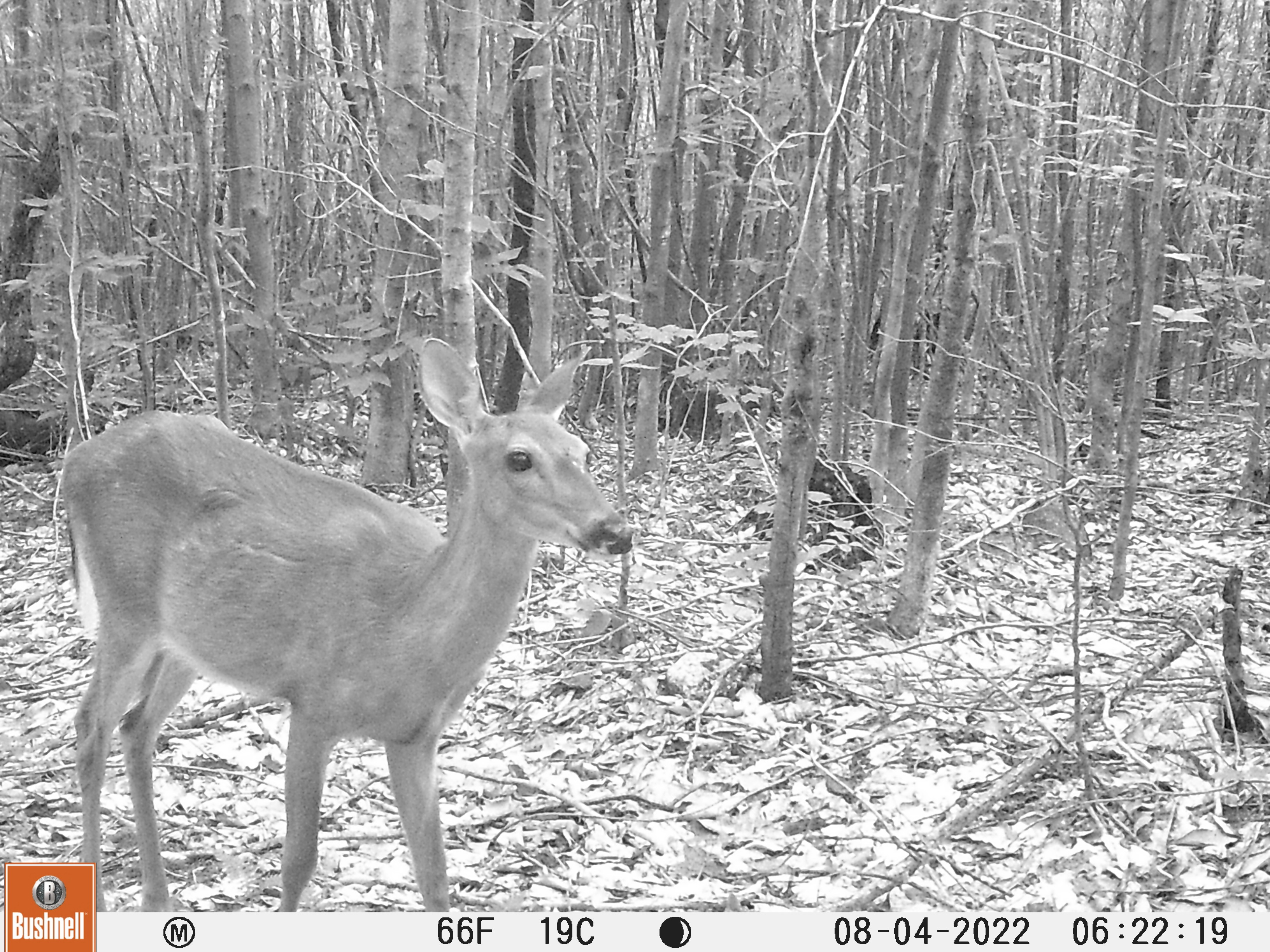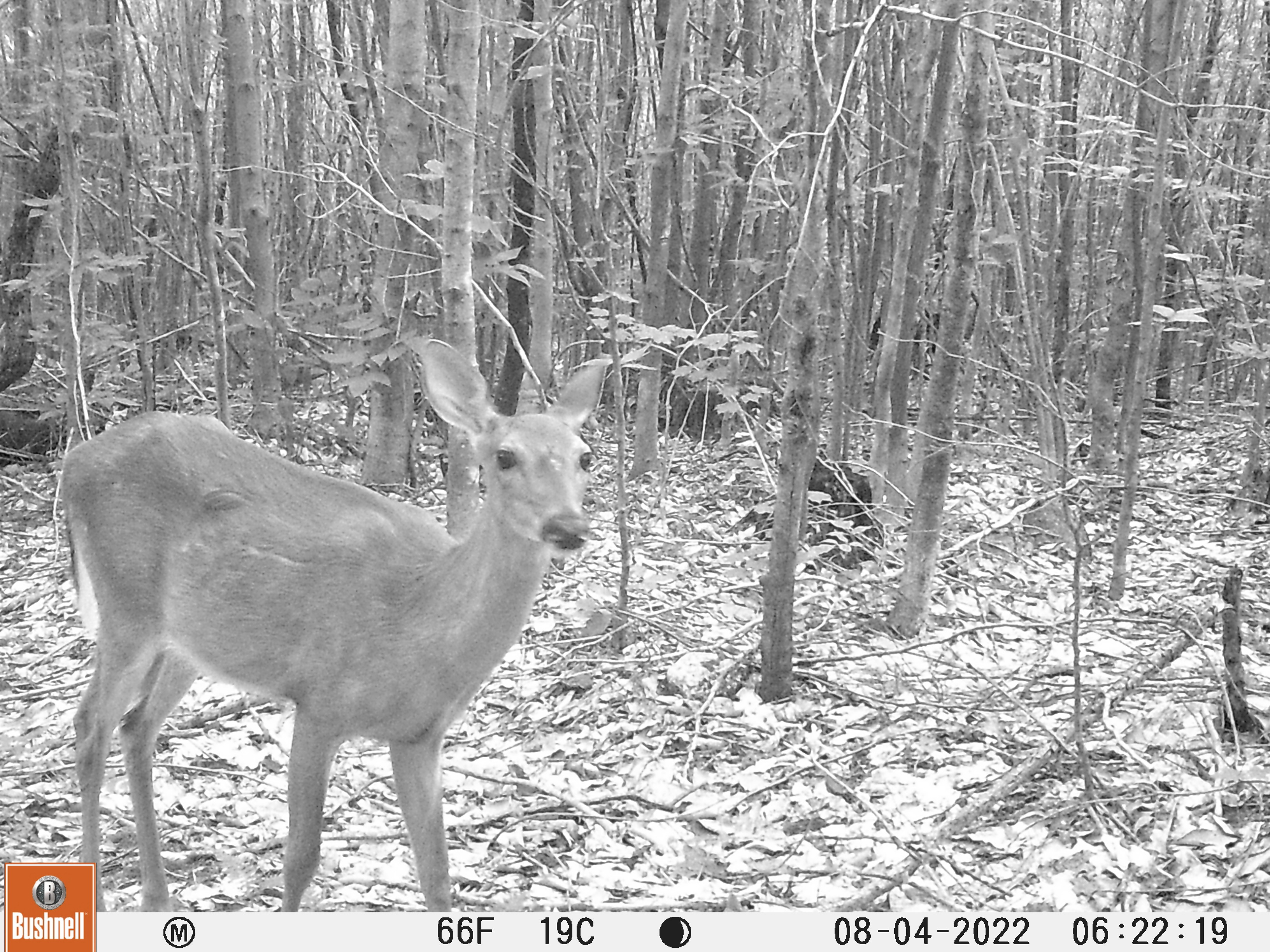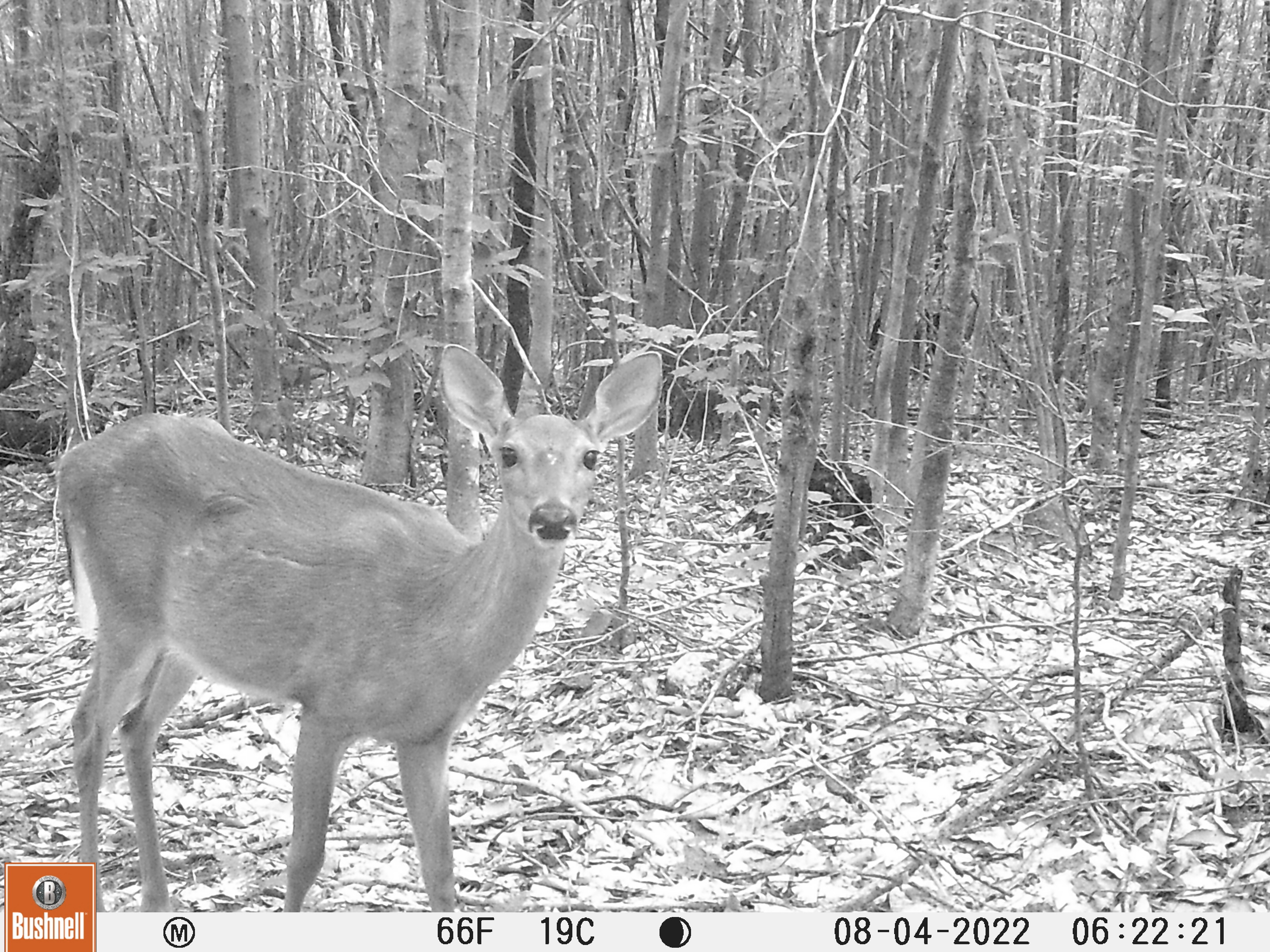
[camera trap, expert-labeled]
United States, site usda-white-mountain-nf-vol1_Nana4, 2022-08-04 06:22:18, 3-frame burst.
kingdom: Animalia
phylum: Chordata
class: Mammalia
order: Artiodactyla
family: Cervidae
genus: Odocoileus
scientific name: Odocoileus virginianus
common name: white-tailed deer